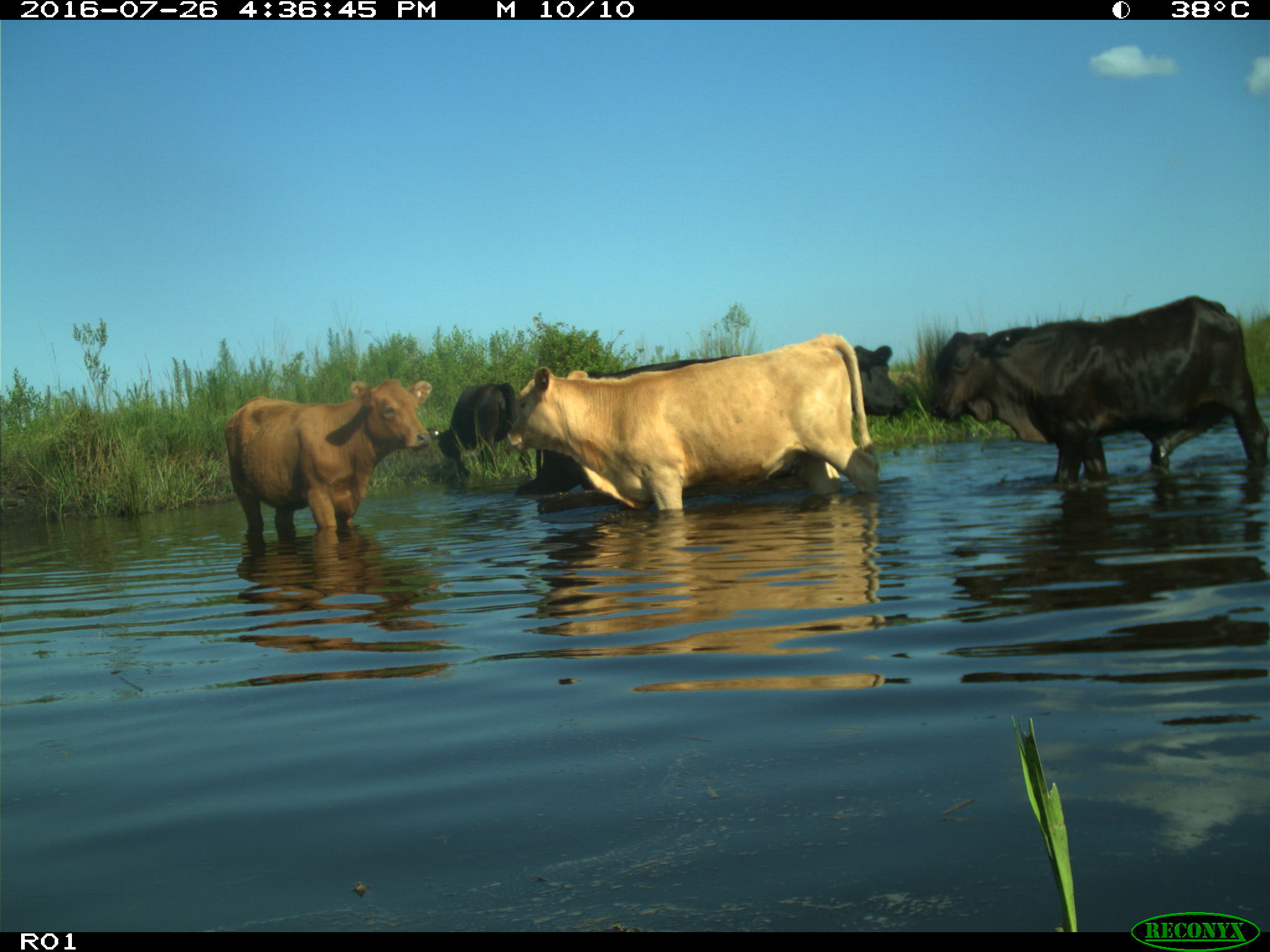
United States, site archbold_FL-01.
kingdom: Animalia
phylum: Chordata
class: Mammalia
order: Artiodactyla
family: Bovidae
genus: Bos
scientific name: Bos taurus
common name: domestic cow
Bos taurus (domestic cow).